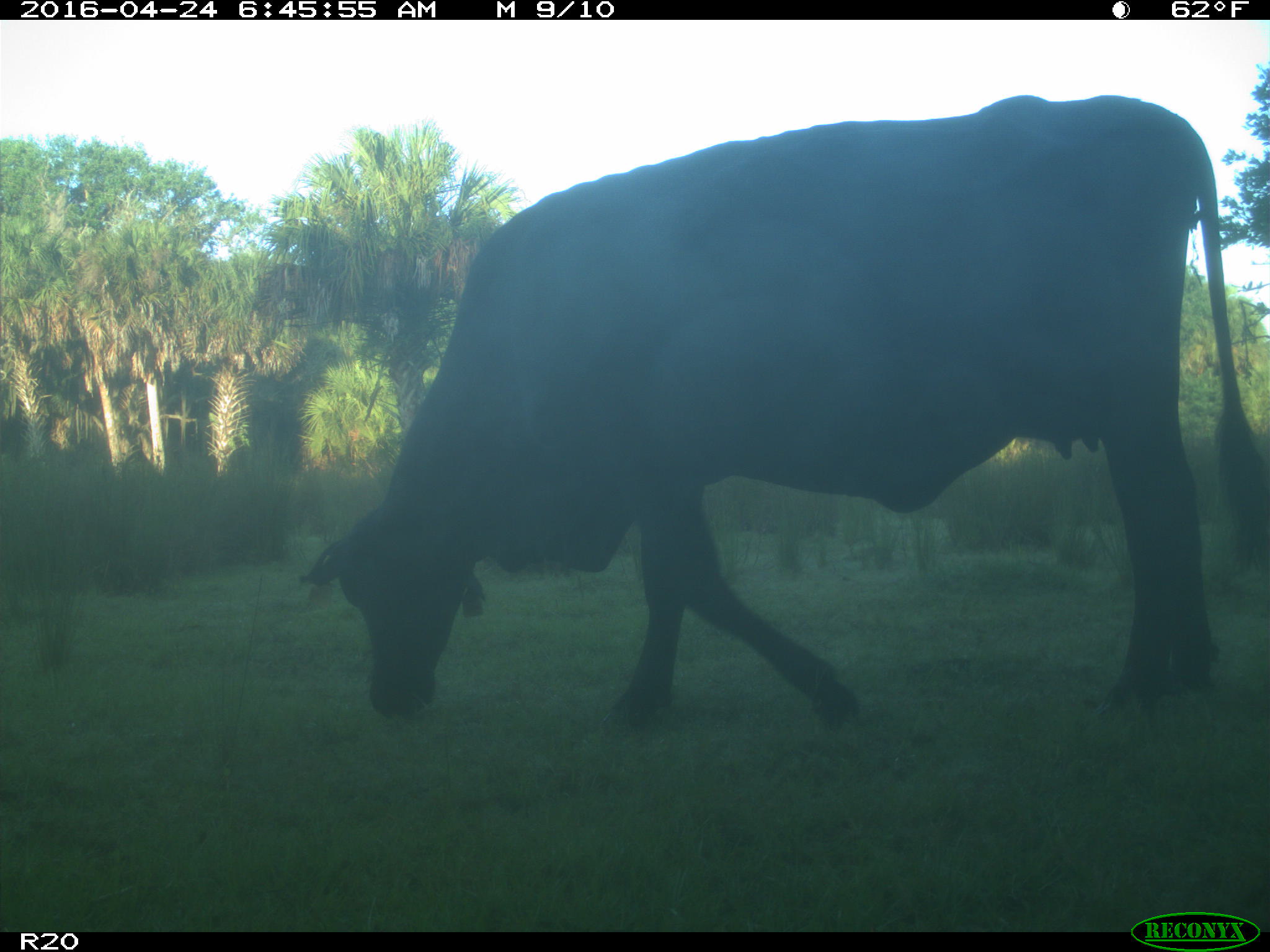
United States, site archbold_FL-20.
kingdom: Animalia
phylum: Chordata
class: Mammalia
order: Artiodactyla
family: Bovidae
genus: Bos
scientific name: Bos taurus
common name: domestic cow